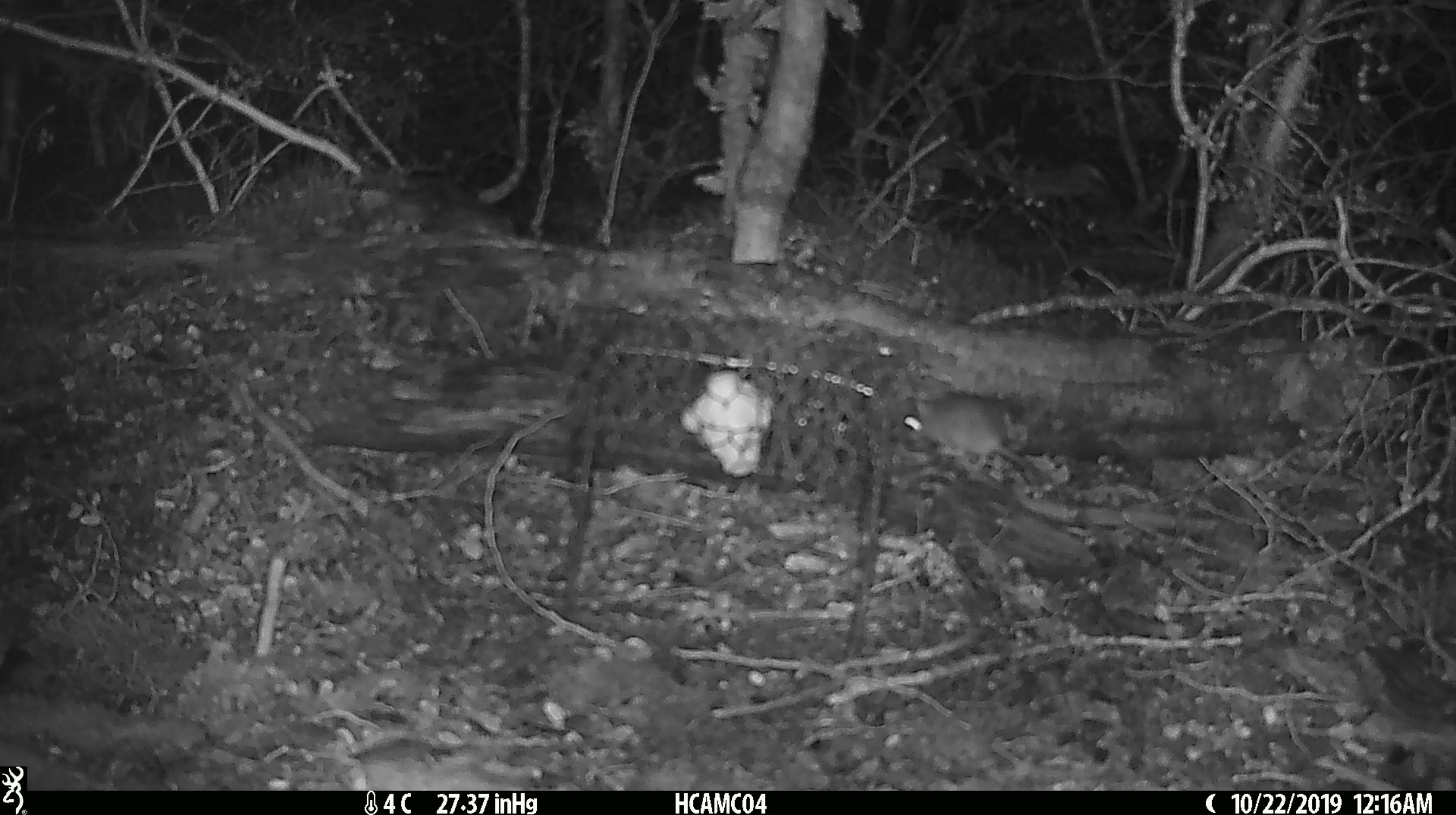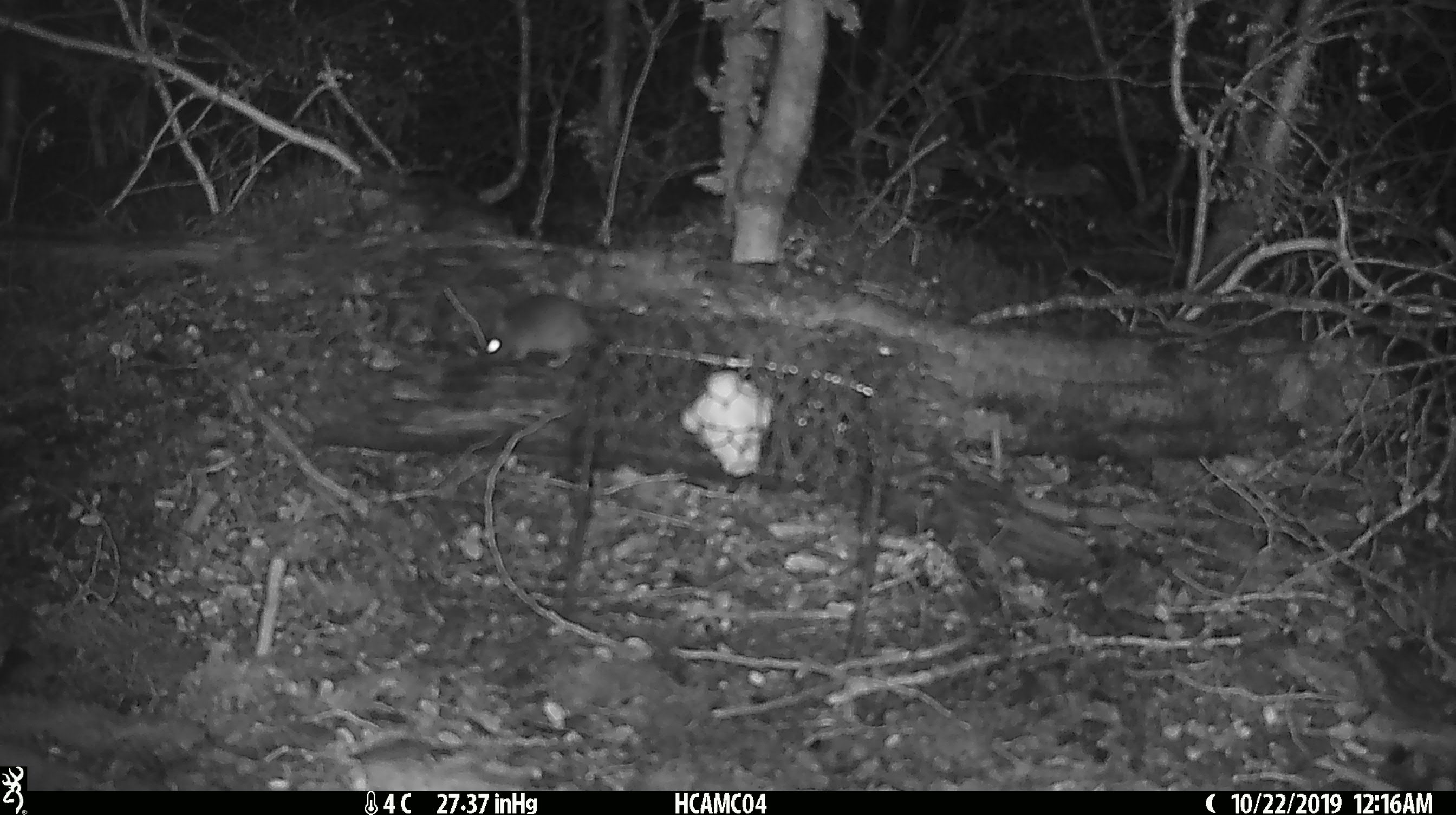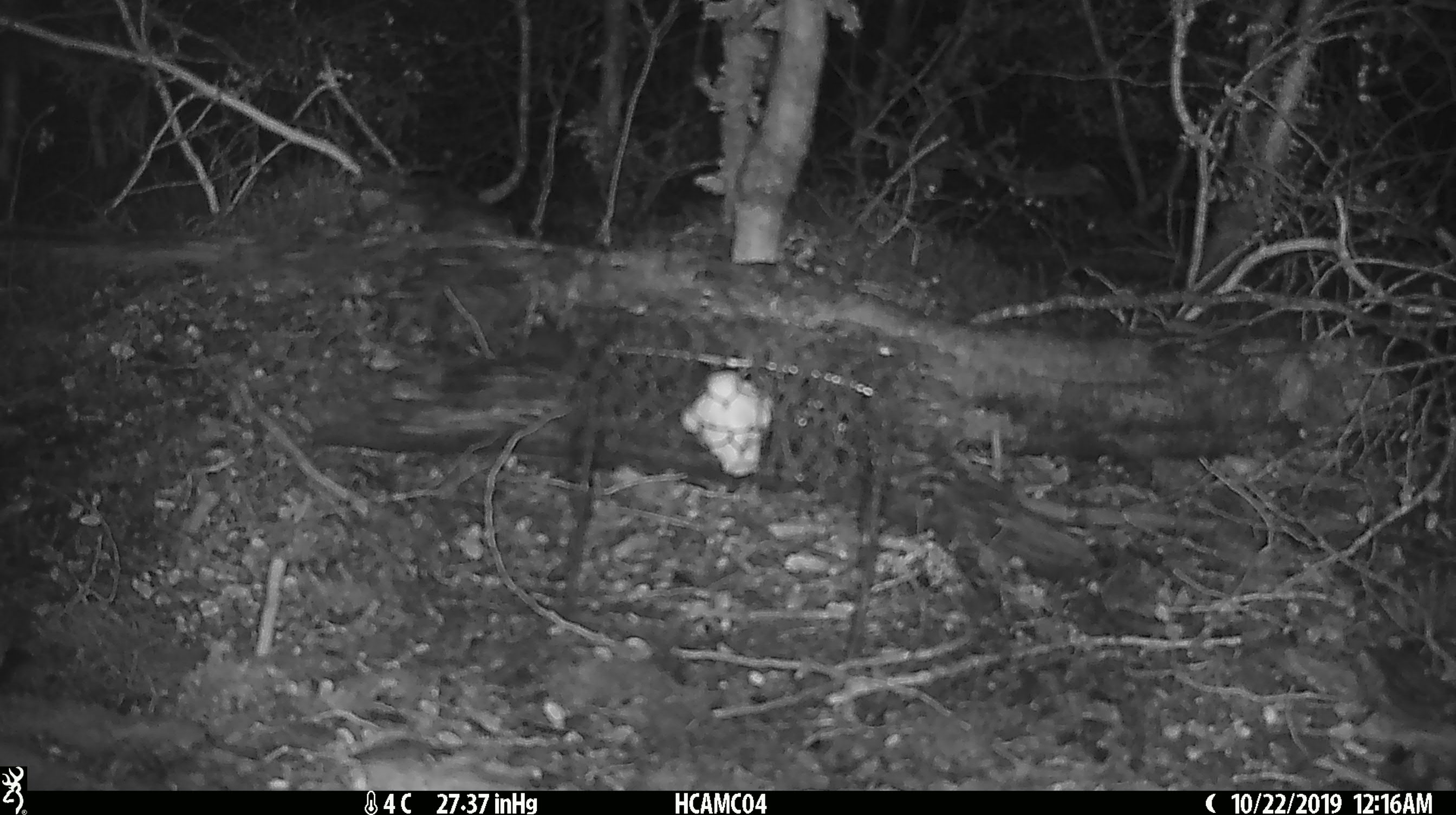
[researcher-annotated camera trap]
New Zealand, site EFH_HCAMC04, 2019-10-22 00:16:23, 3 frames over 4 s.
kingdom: Animalia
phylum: Chordata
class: Mammalia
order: Rodentia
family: Muridae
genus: Mus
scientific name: Mus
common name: mouse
Mouse (Mus).